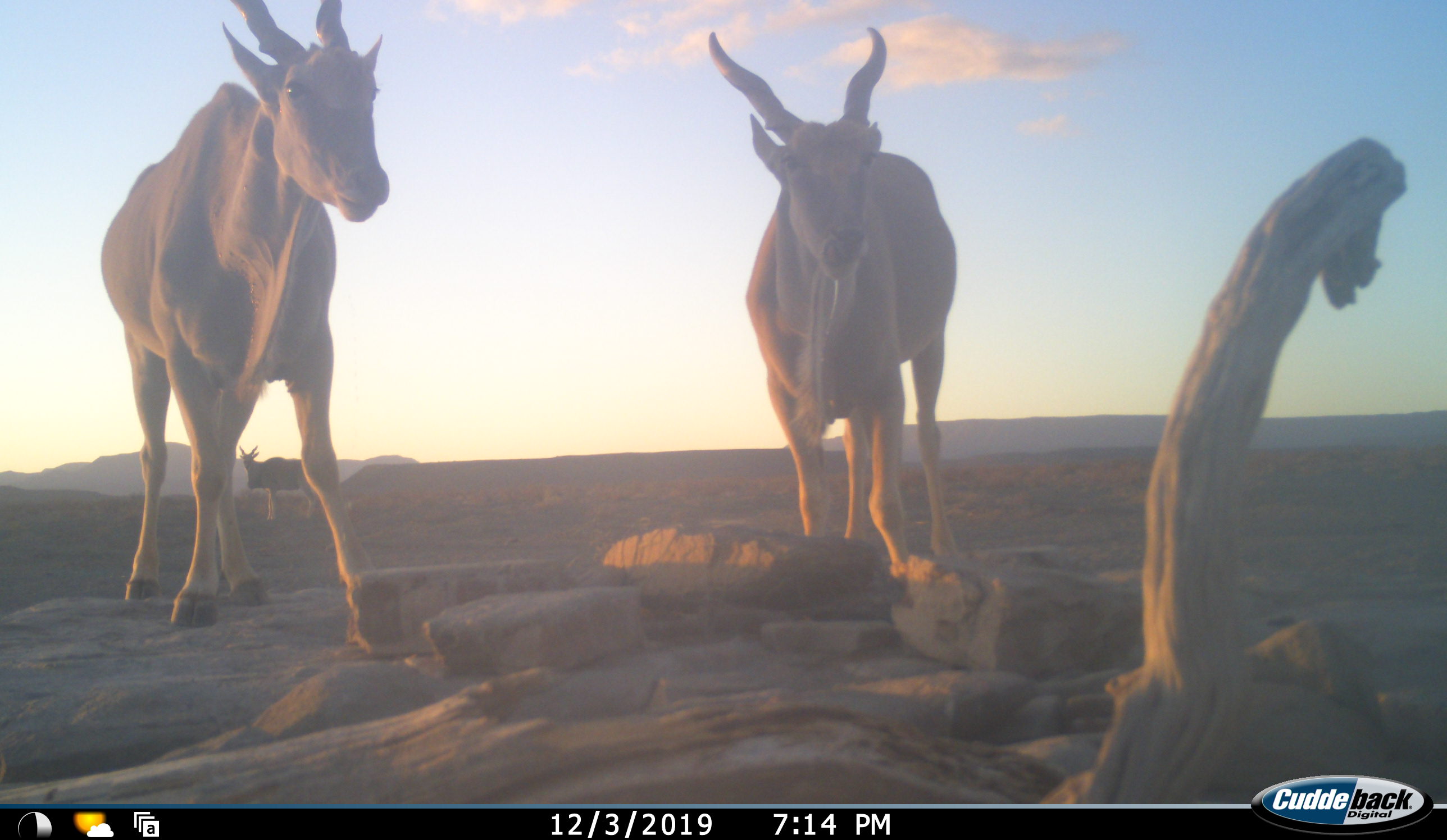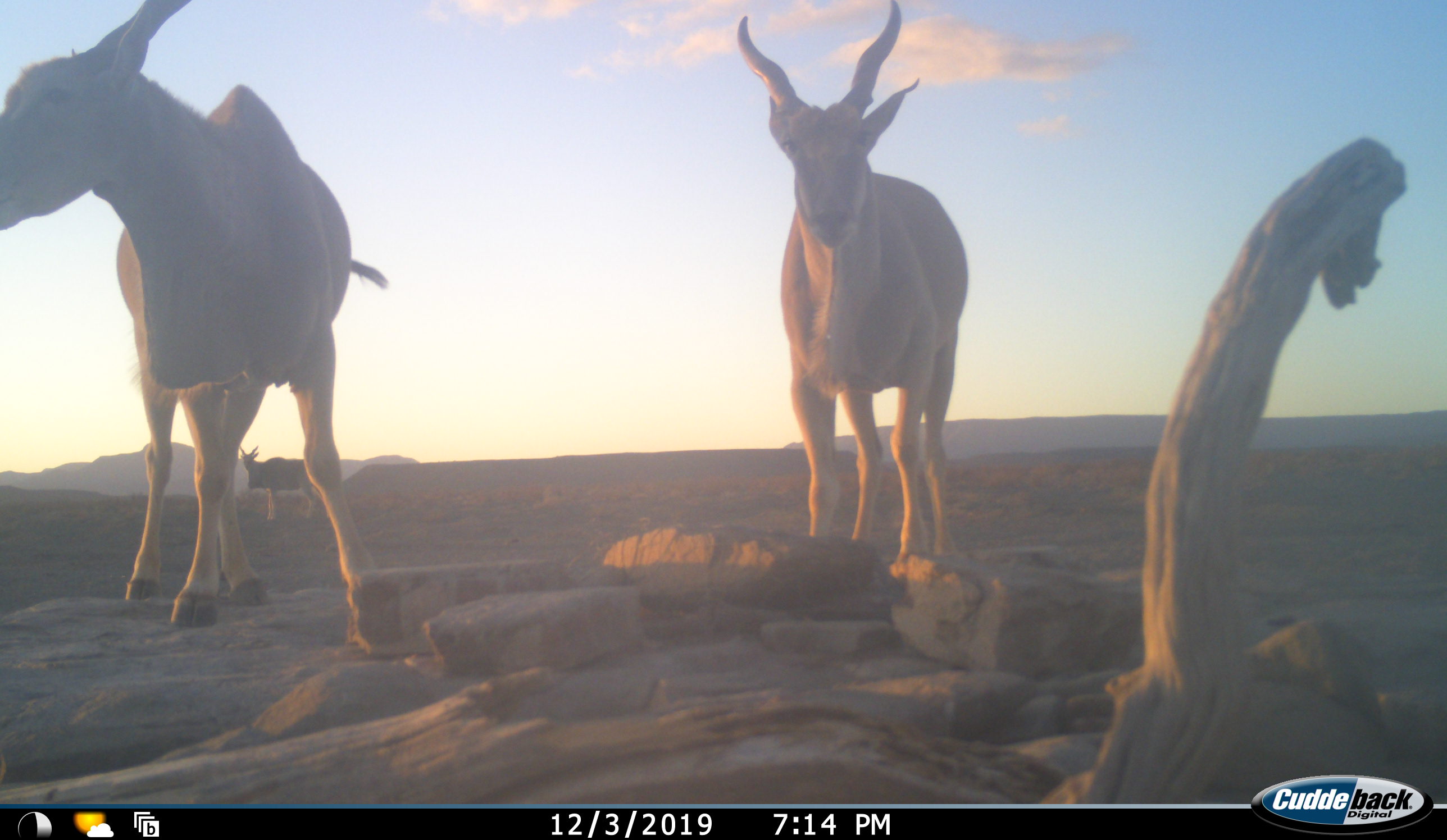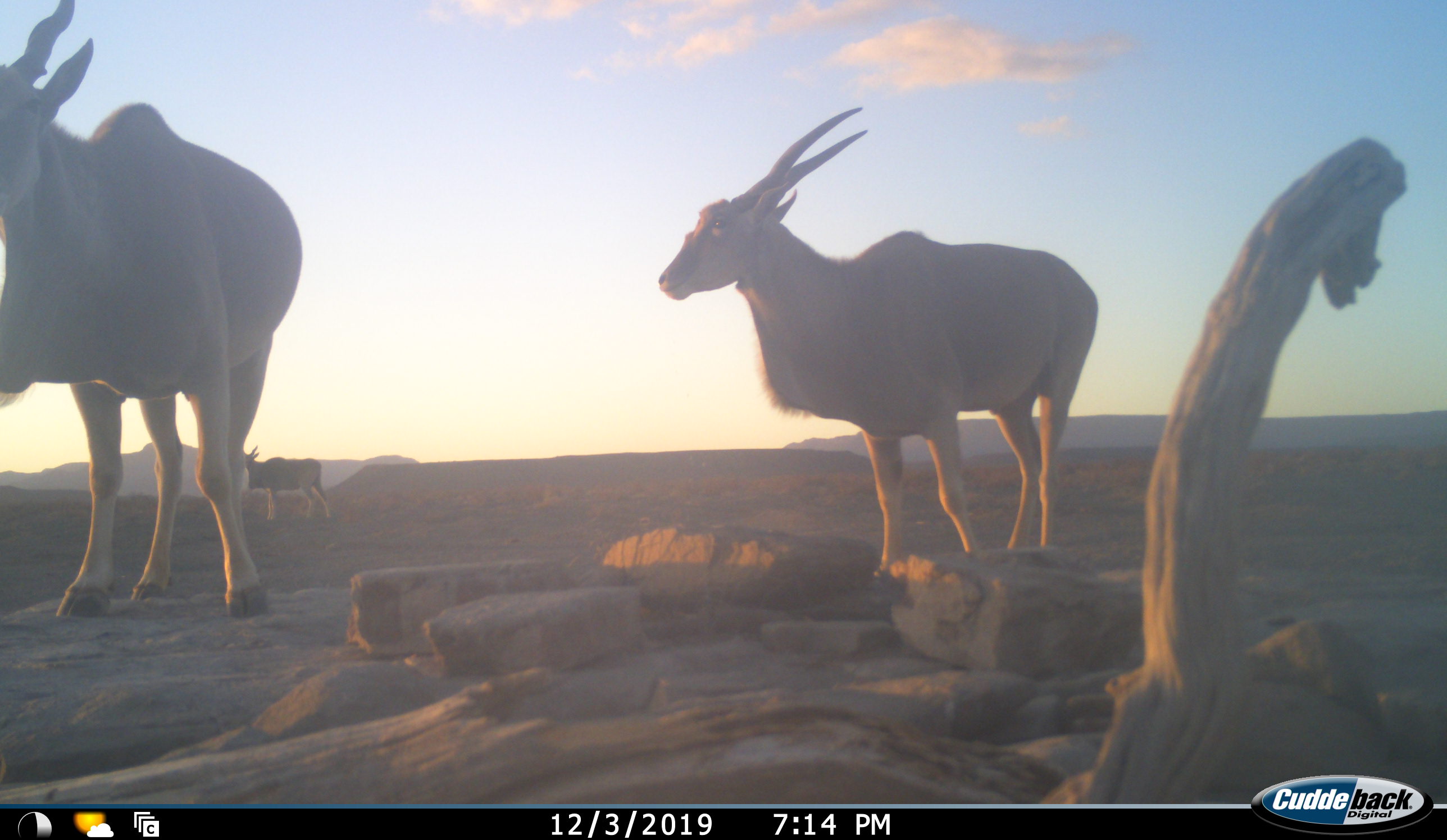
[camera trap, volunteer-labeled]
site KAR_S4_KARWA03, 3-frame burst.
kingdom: Animalia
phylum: Chordata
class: Mammalia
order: Artiodactyla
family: Bovidae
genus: Tragelaphus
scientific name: Tragelaphus oryx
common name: eland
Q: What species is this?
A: Eland (Tragelaphus oryx).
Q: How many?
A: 3.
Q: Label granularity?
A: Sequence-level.